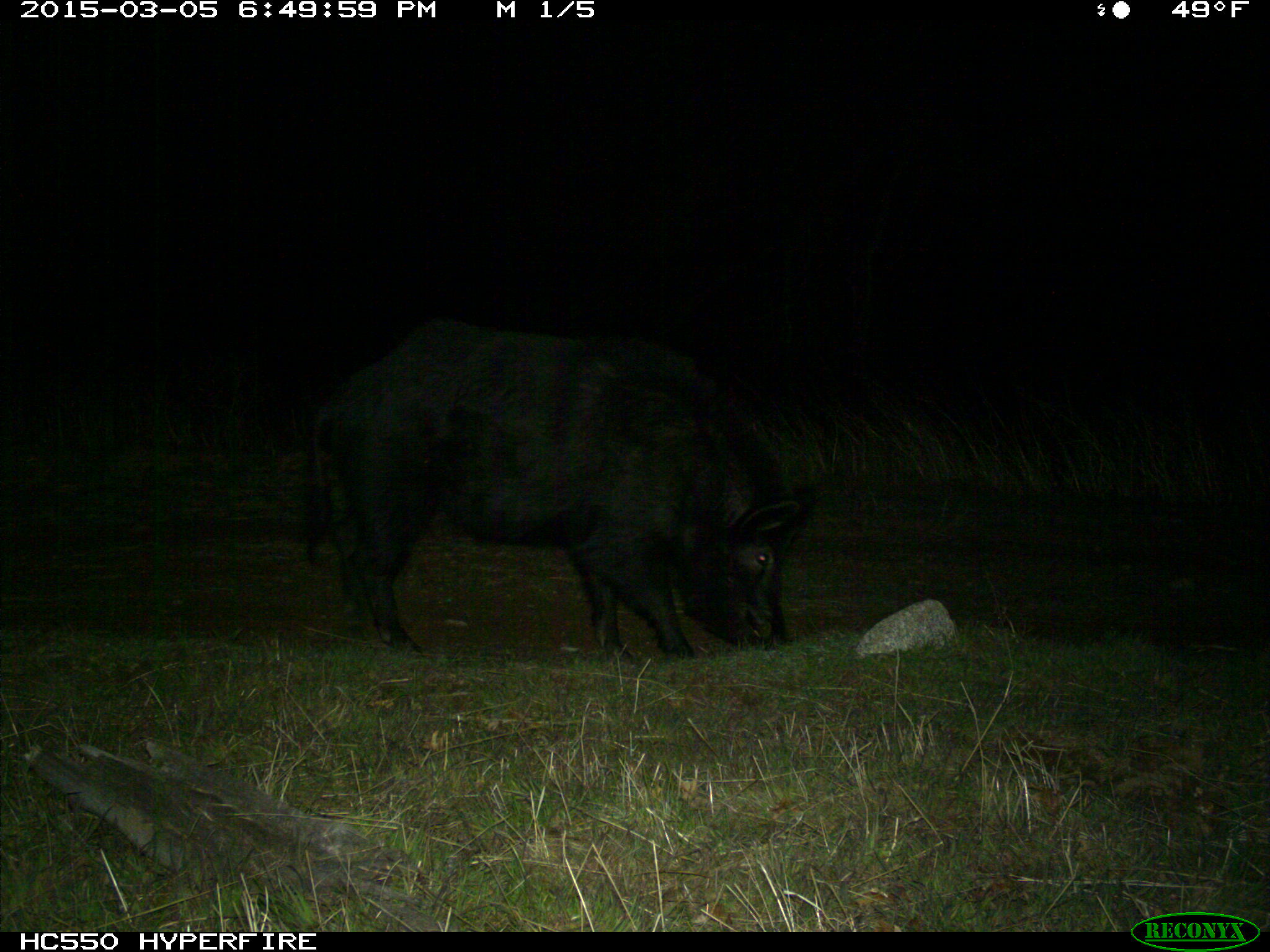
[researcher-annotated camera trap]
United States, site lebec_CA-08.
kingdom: Animalia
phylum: Chordata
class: Mammalia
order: Artiodactyla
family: Suidae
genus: Sus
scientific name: Sus scrofa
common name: wild boar